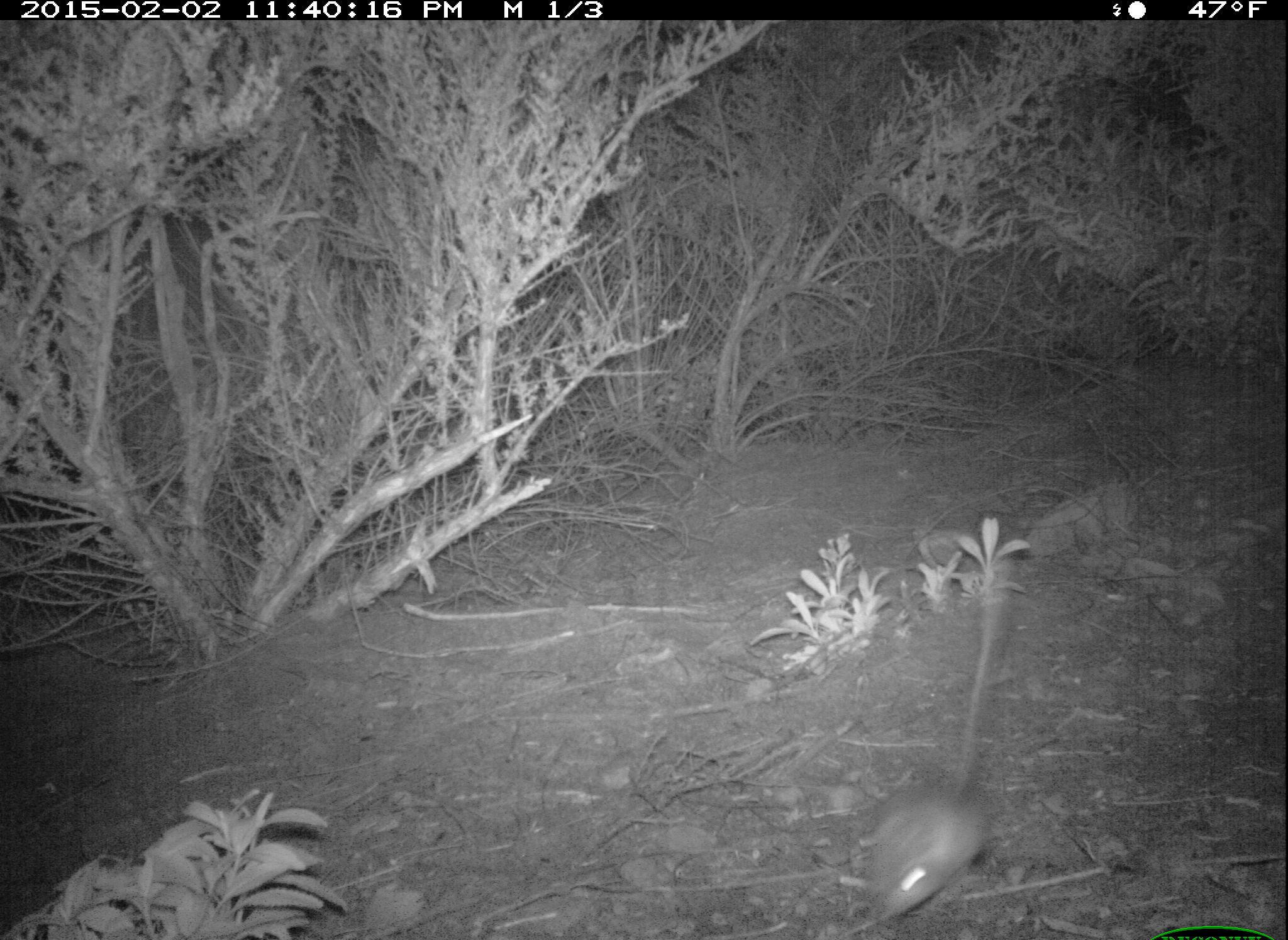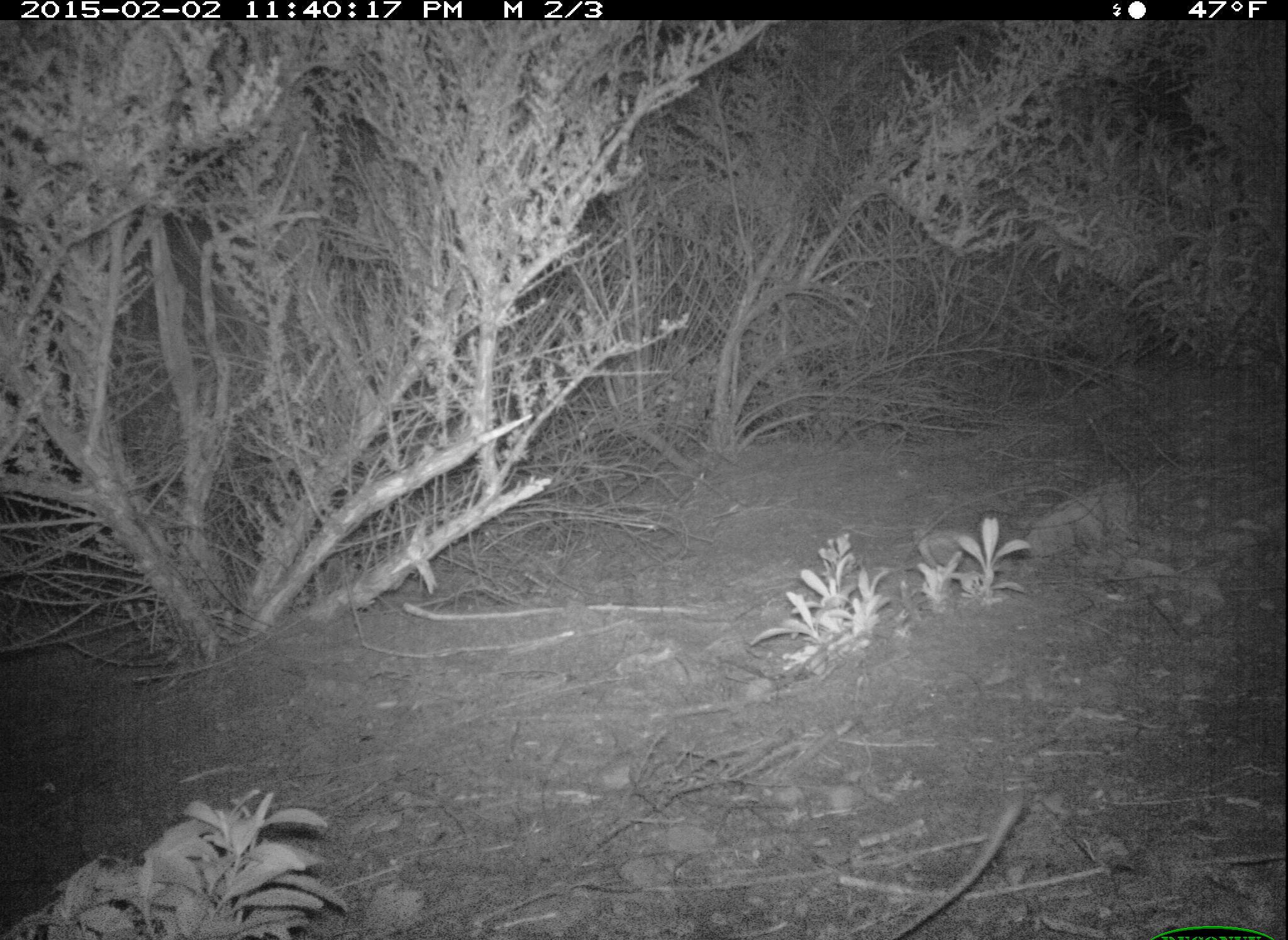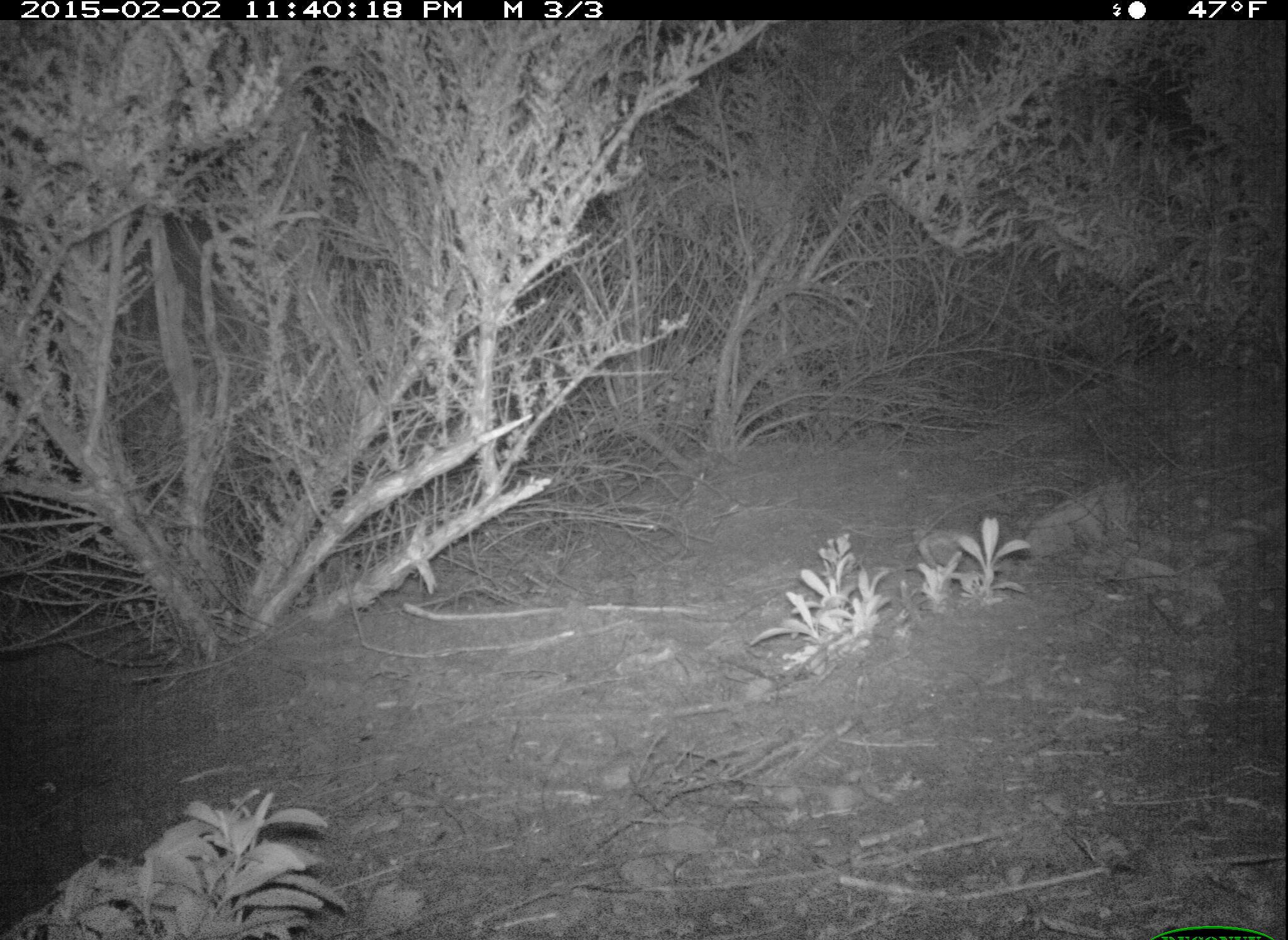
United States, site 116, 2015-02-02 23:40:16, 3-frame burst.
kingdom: Animalia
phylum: Chordata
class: Mammalia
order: Rodentia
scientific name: Rodentia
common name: rodent